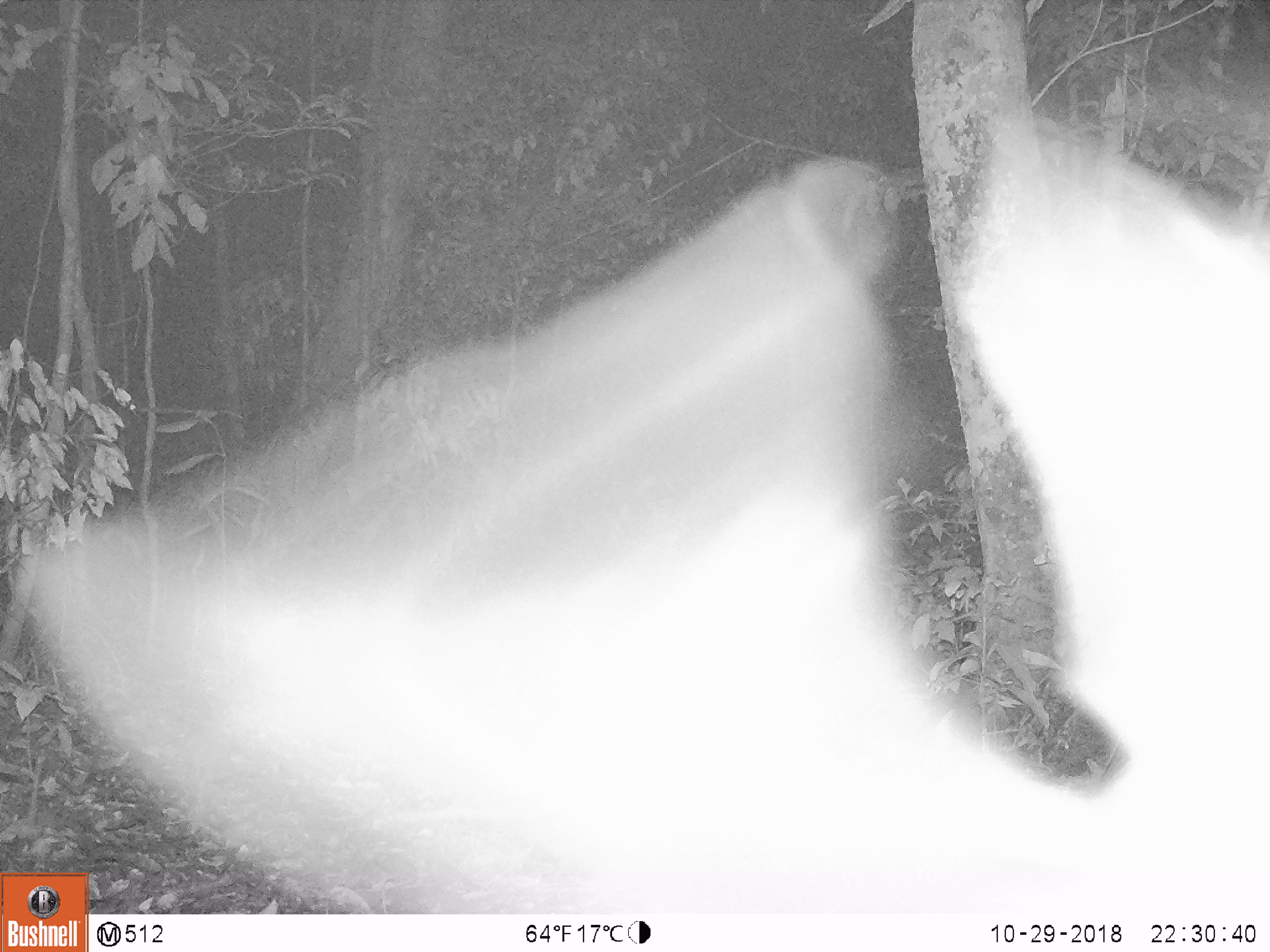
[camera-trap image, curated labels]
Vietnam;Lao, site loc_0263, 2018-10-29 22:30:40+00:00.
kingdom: Animalia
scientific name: Animalia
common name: animal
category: unidentified animal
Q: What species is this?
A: Unidentified animal (animal) (Animalia).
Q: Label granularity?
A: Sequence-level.